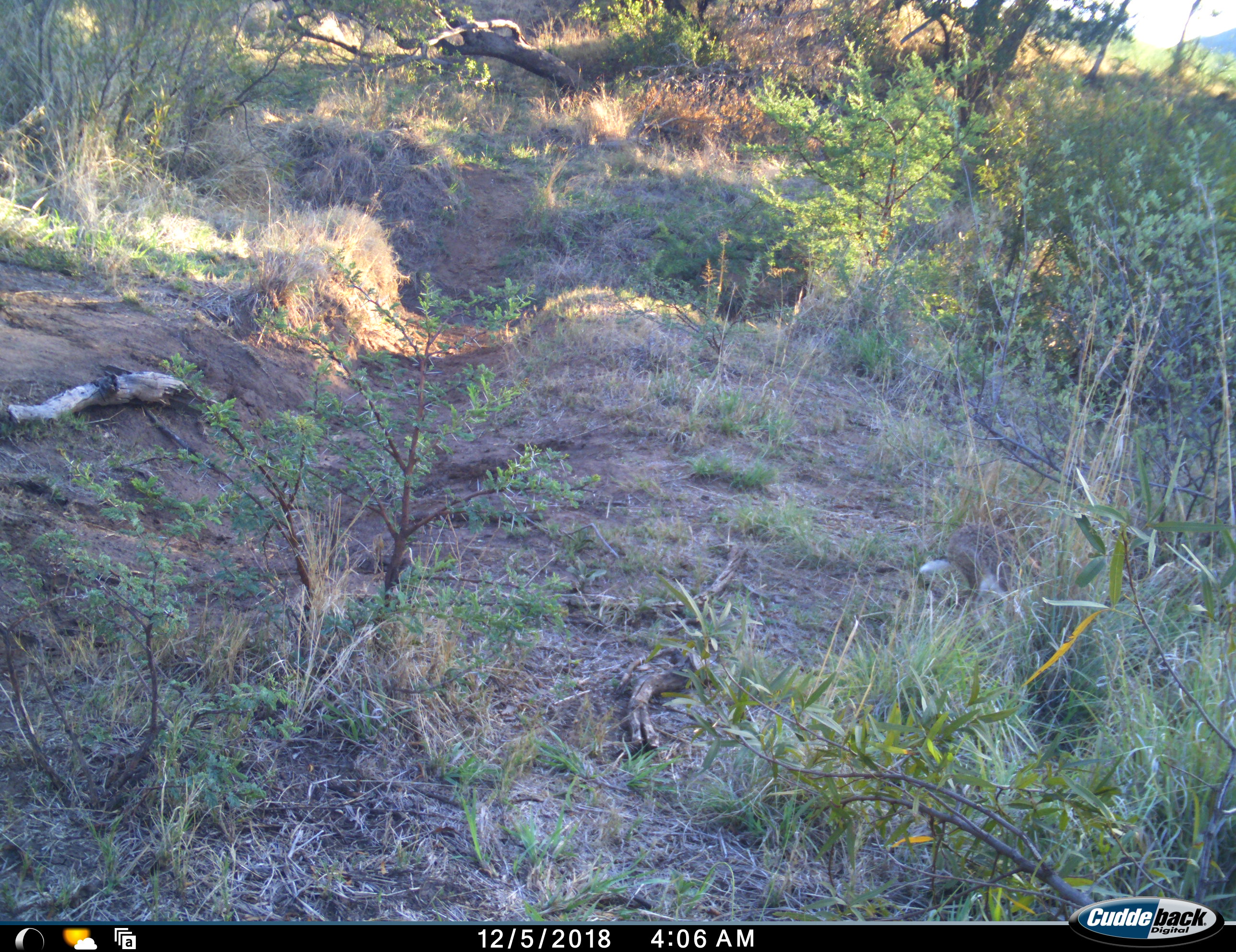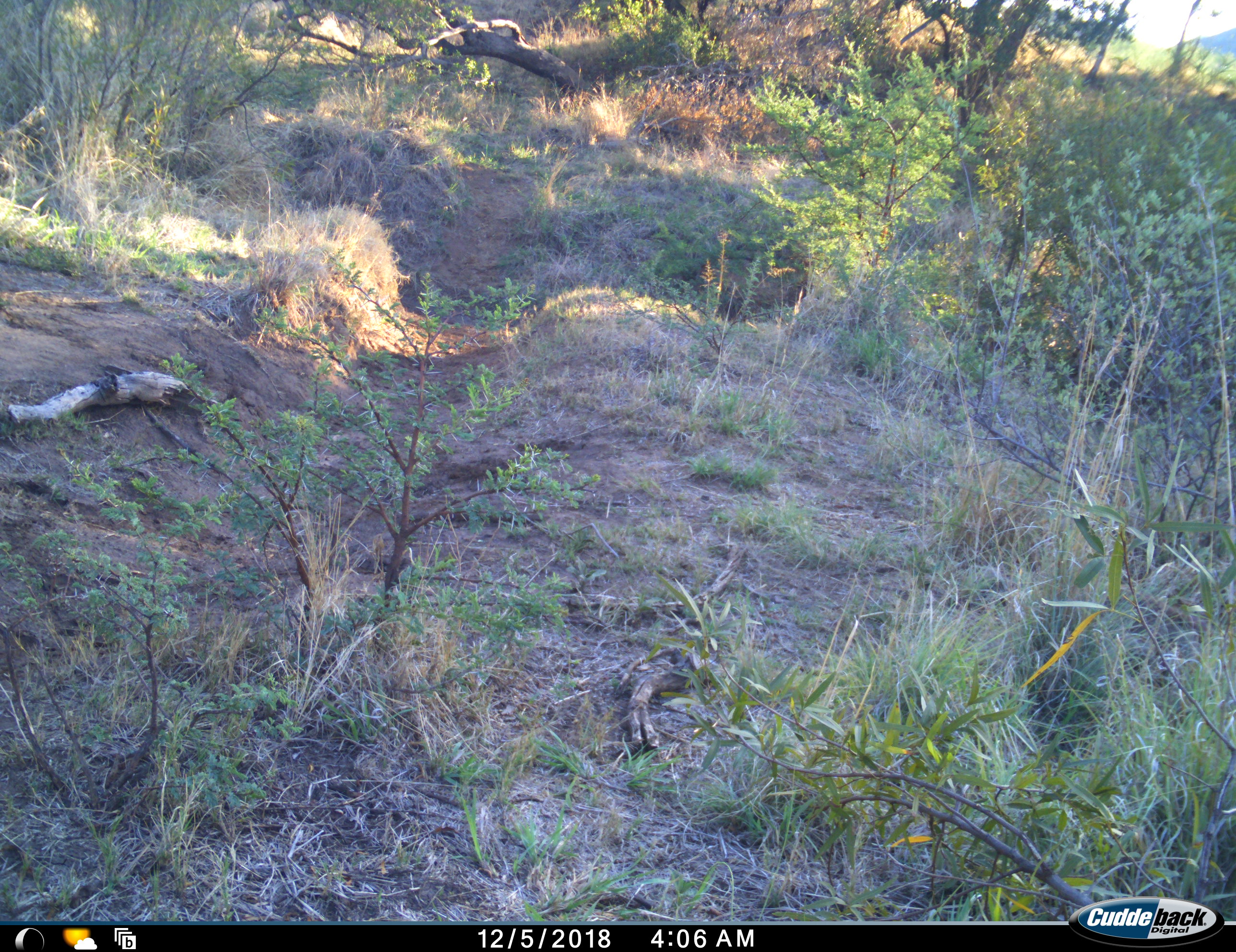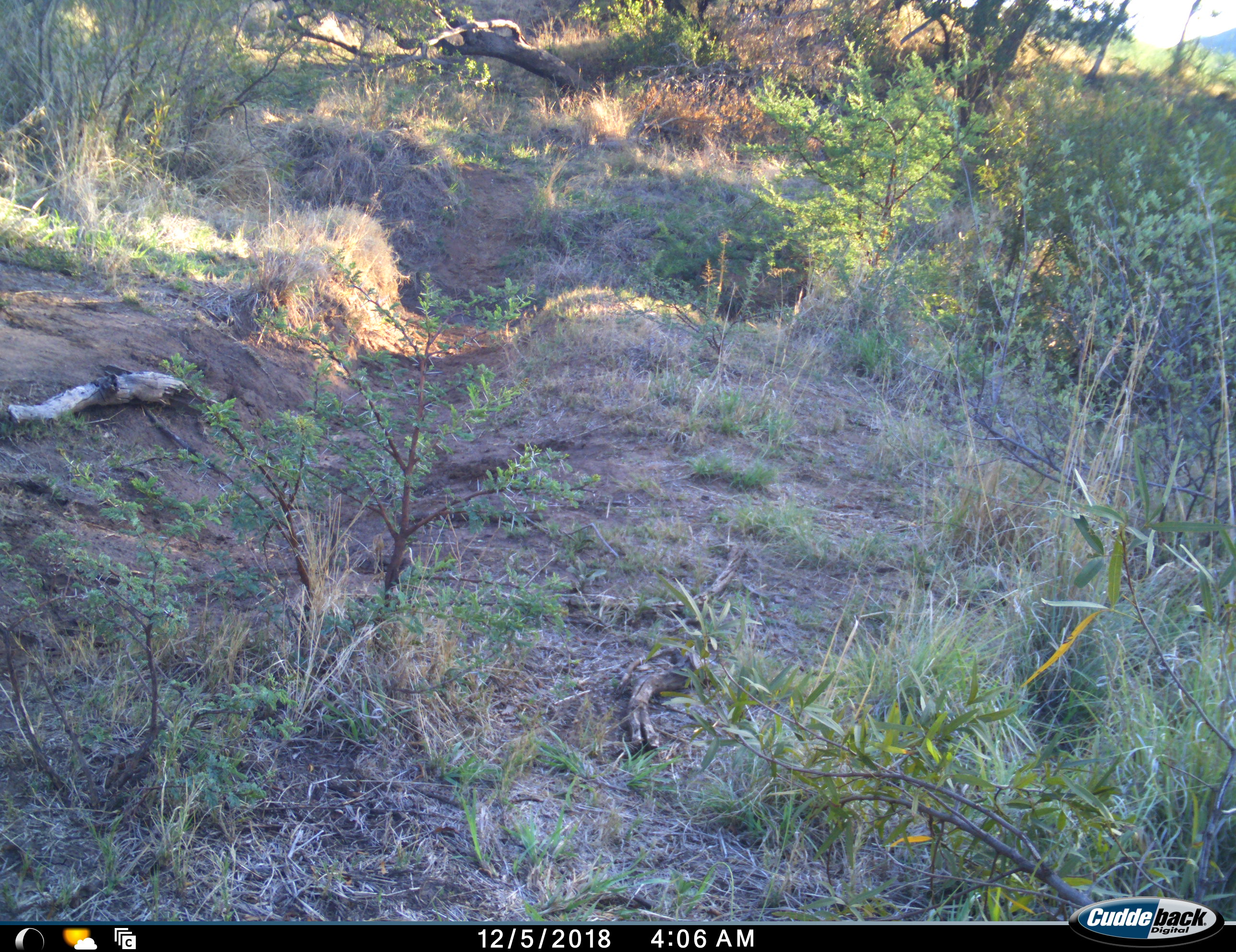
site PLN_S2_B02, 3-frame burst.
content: unidentified animal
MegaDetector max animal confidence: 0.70